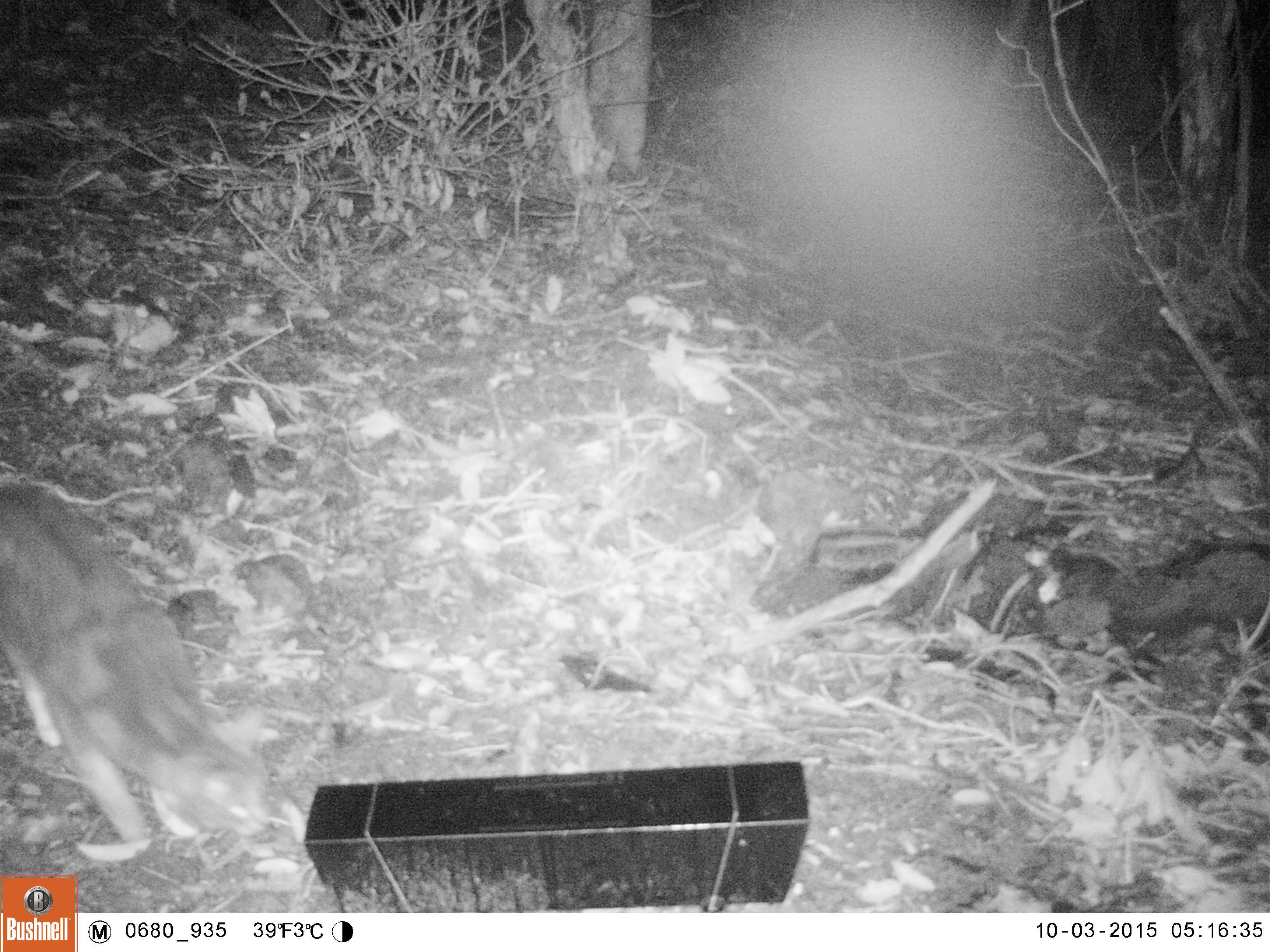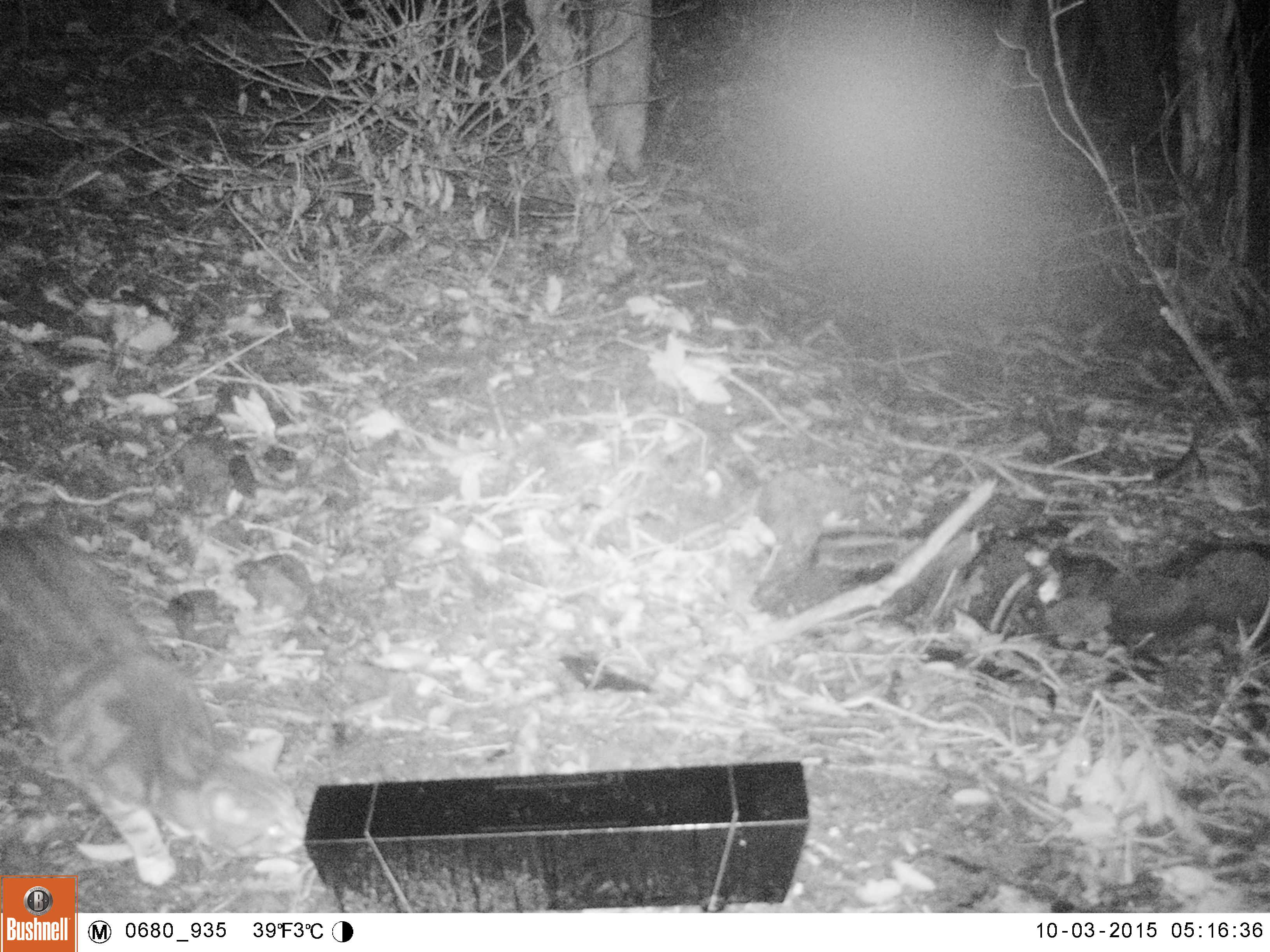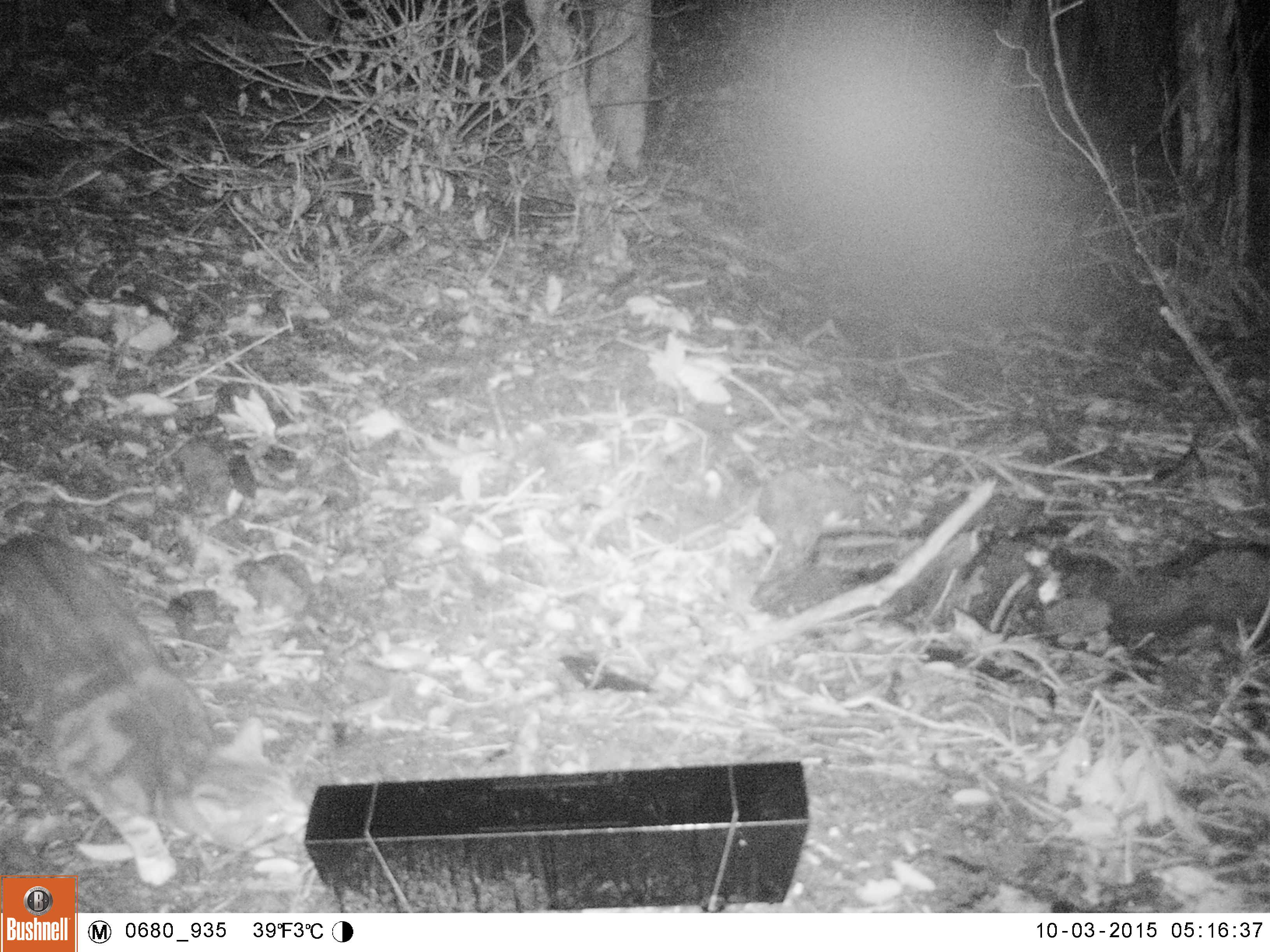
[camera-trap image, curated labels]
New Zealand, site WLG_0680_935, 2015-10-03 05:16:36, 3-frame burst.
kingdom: Animalia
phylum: Chordata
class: Mammalia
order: Carnivora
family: Felidae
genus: Felis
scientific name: Felis catus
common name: domestic cat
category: cat